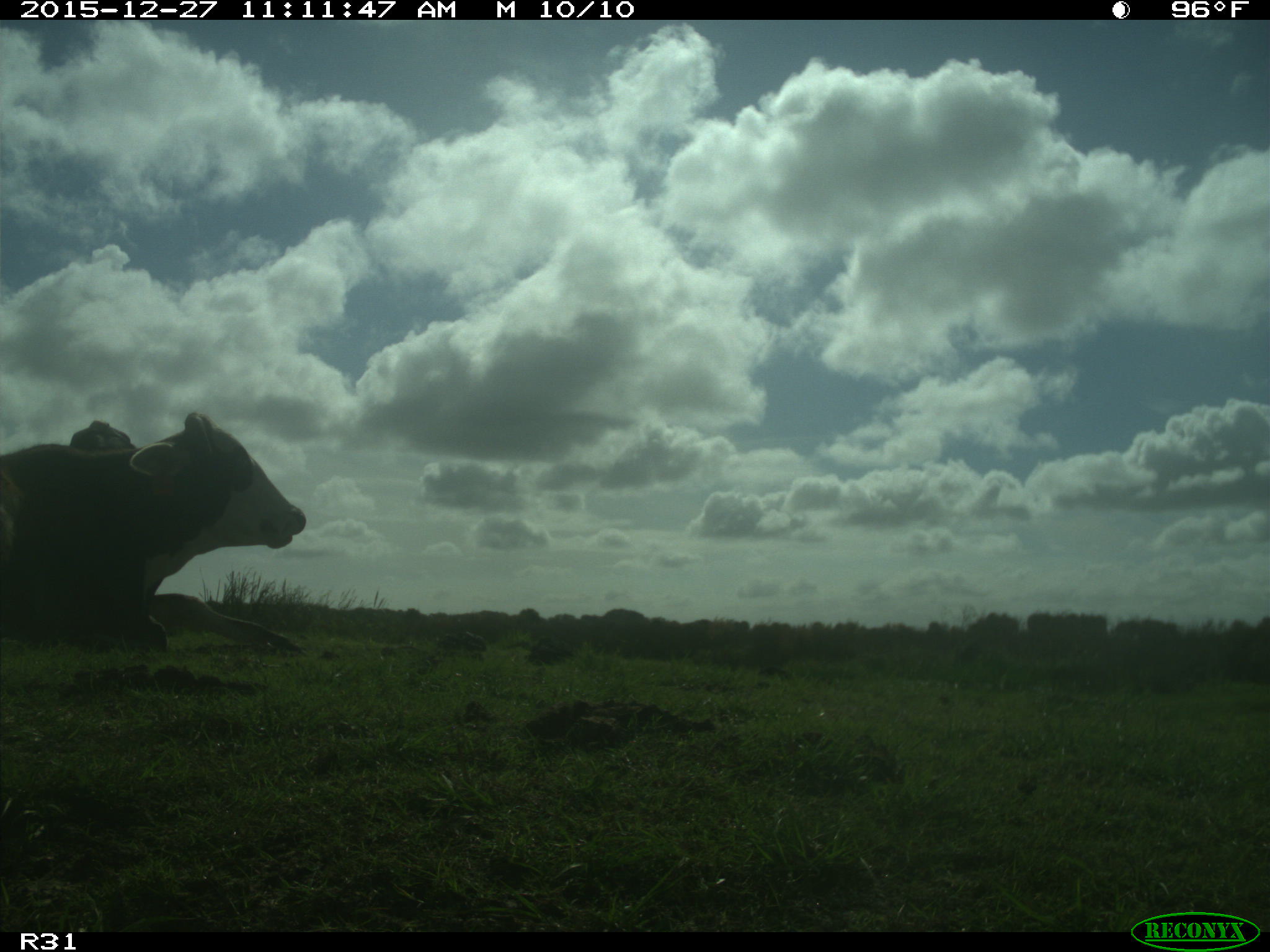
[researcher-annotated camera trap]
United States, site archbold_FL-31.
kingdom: Animalia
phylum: Chordata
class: Mammalia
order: Artiodactyla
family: Bovidae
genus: Bos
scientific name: Bos taurus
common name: domestic cow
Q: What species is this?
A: Bos taurus (domestic cow).